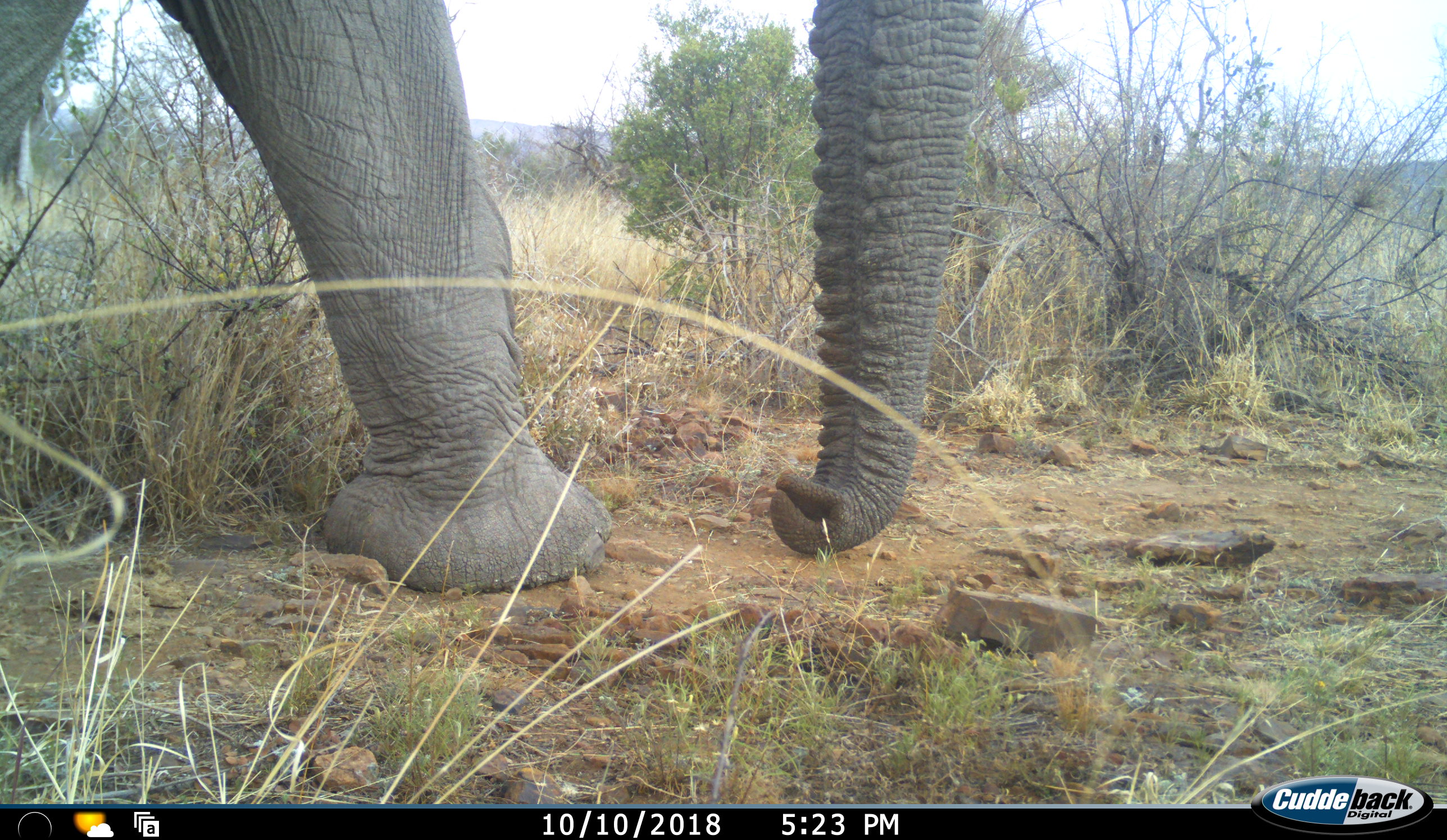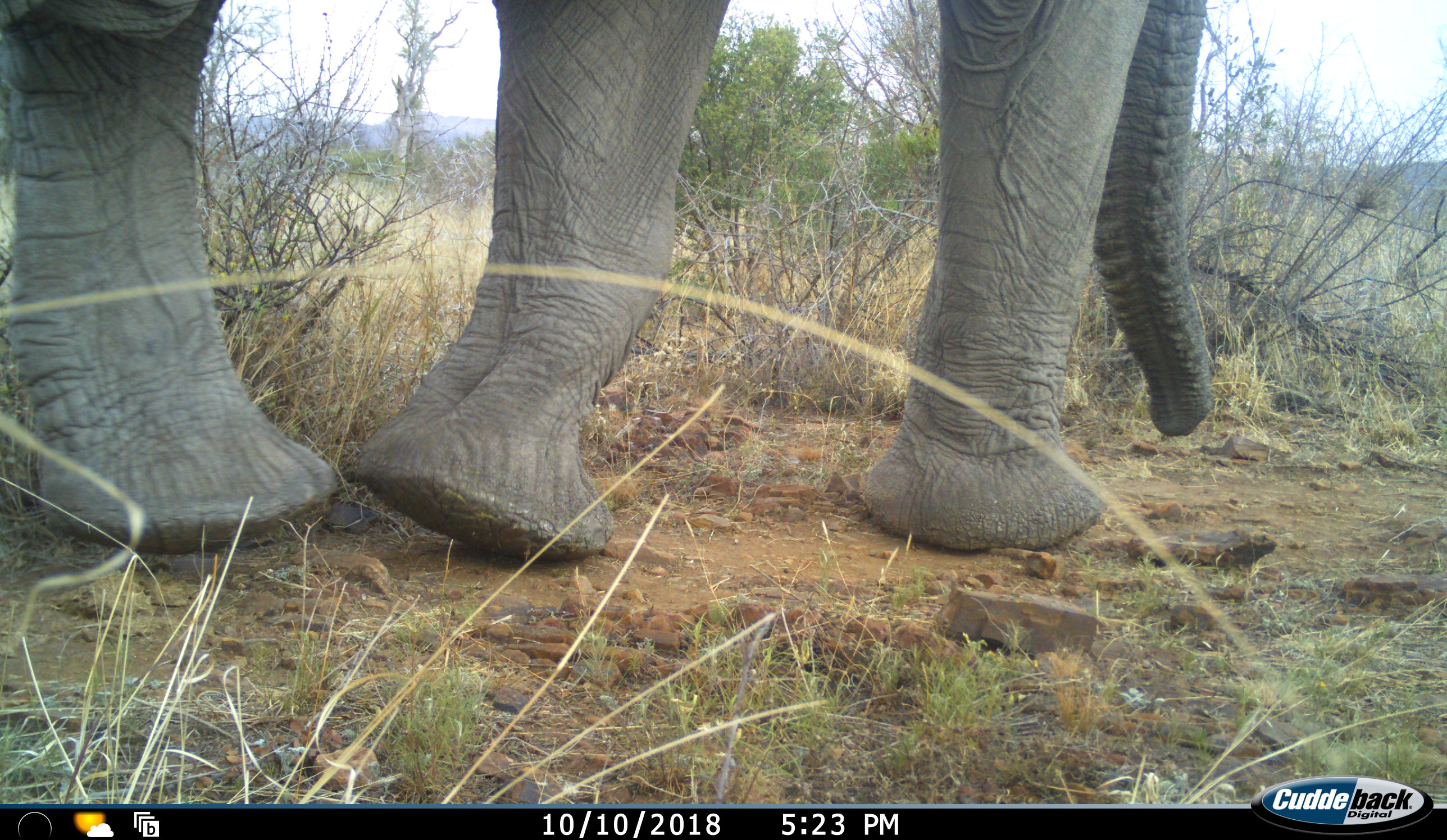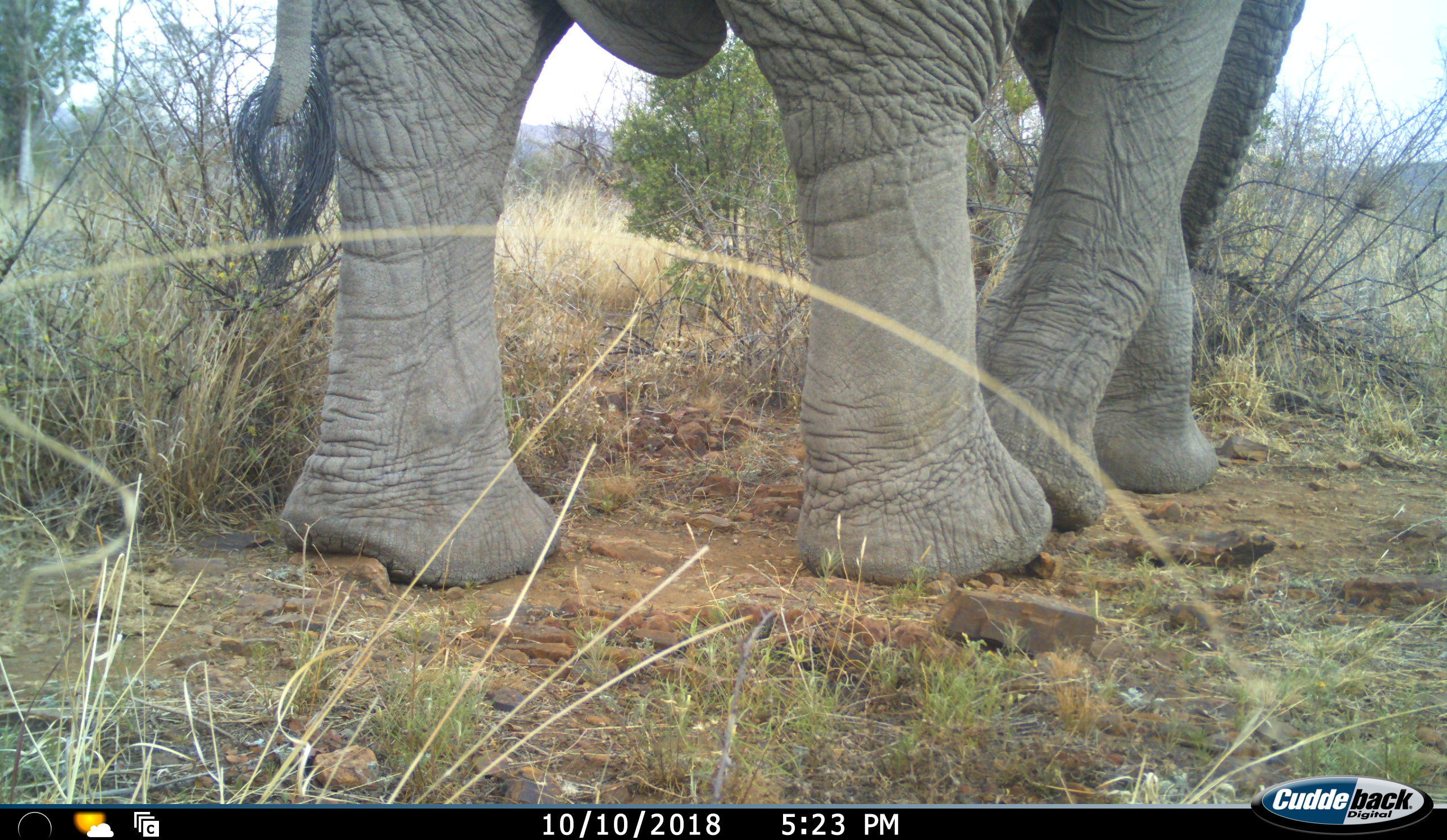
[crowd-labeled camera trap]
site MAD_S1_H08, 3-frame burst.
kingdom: Animalia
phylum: Chordata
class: Mammalia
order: Proboscidea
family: Elephantidae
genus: Loxodonta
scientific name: Loxodonta africana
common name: african bush elephant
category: elephant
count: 1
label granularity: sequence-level